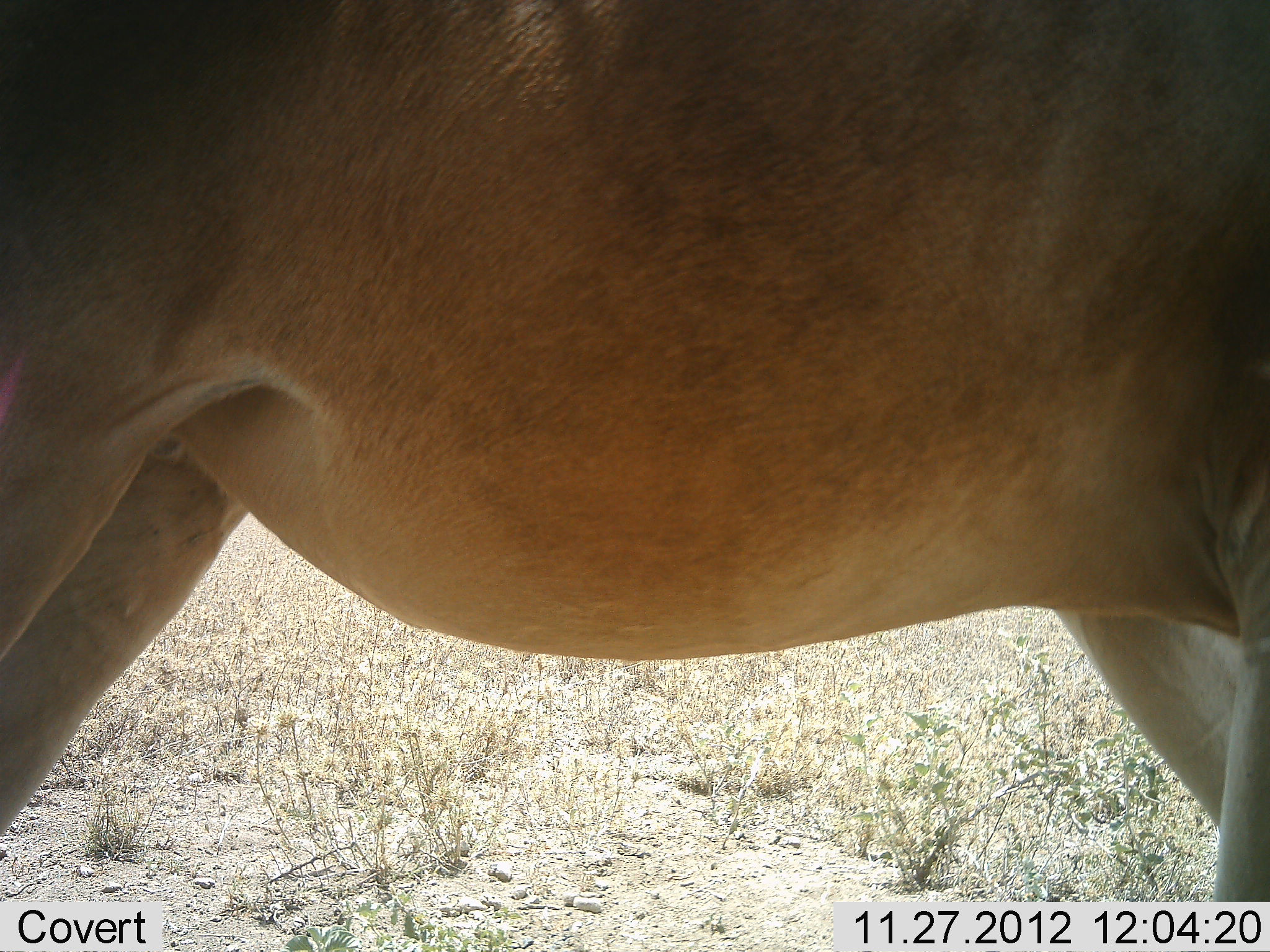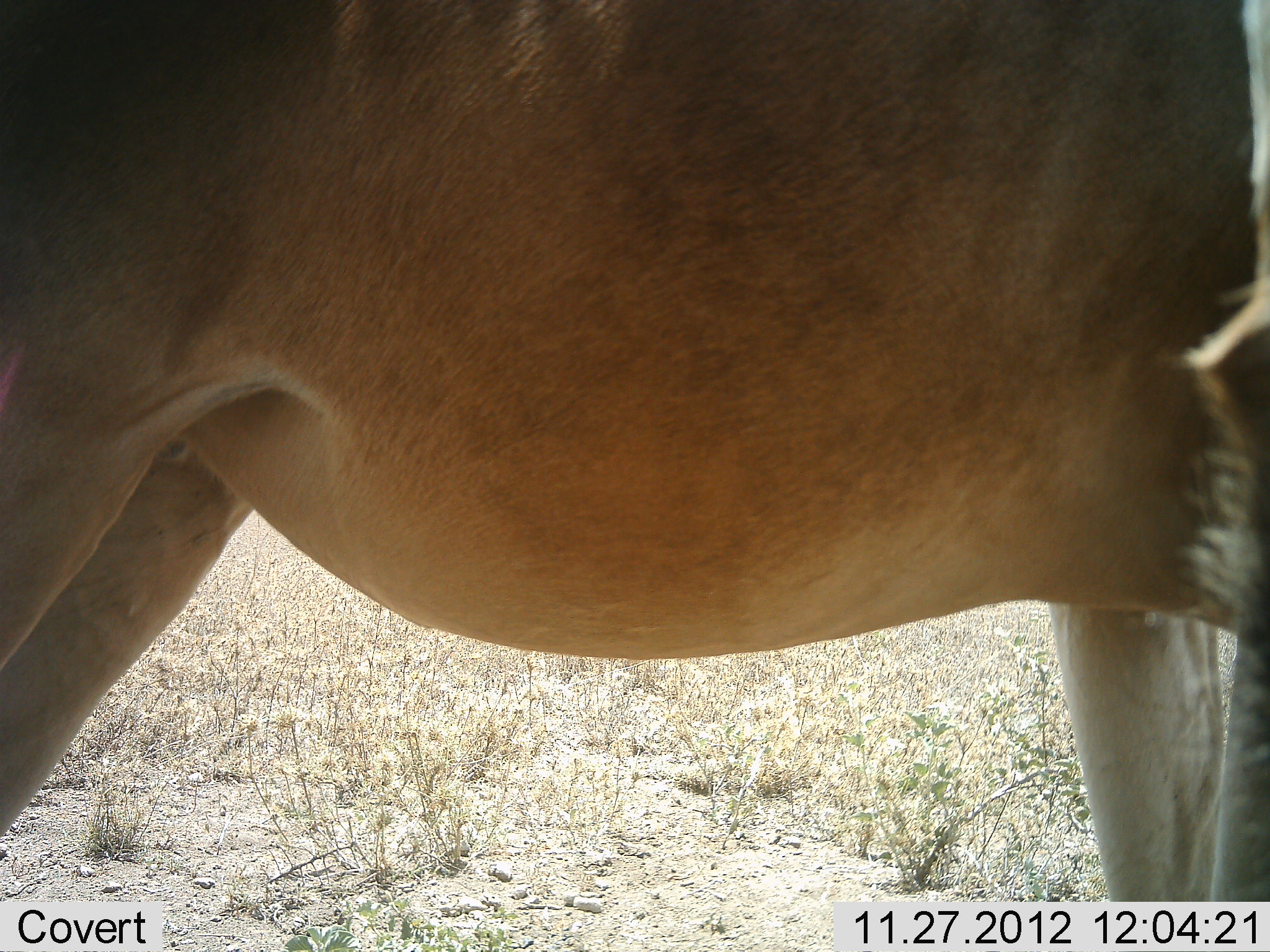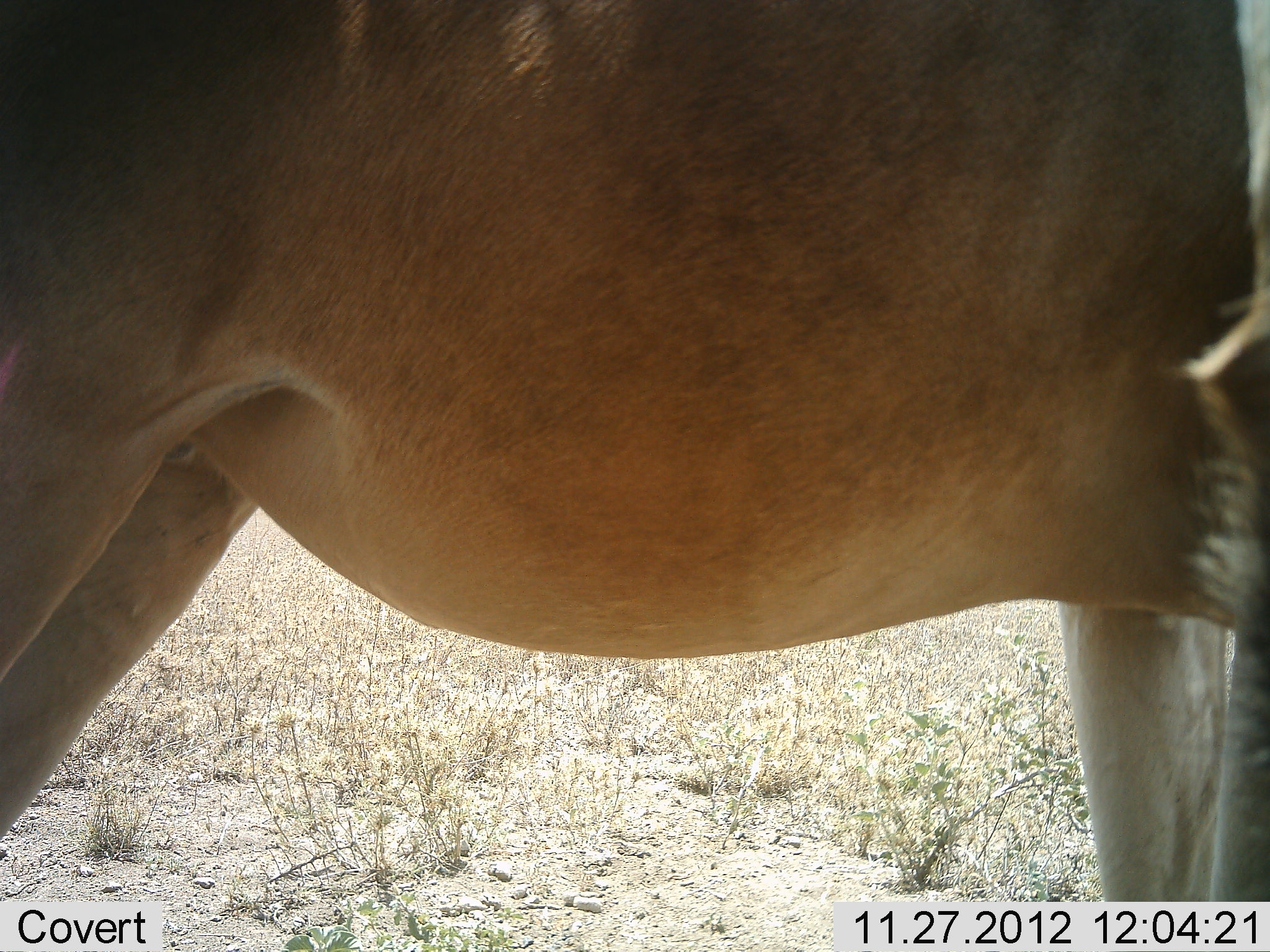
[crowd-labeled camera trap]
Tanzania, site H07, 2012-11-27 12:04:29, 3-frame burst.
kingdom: Animalia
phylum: Chordata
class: Mammalia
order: Artiodactyla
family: Bovidae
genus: Alcelaphus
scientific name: Alcelaphus buselaphus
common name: hartebeest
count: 1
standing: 100%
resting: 0%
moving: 0%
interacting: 0%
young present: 0%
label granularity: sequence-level